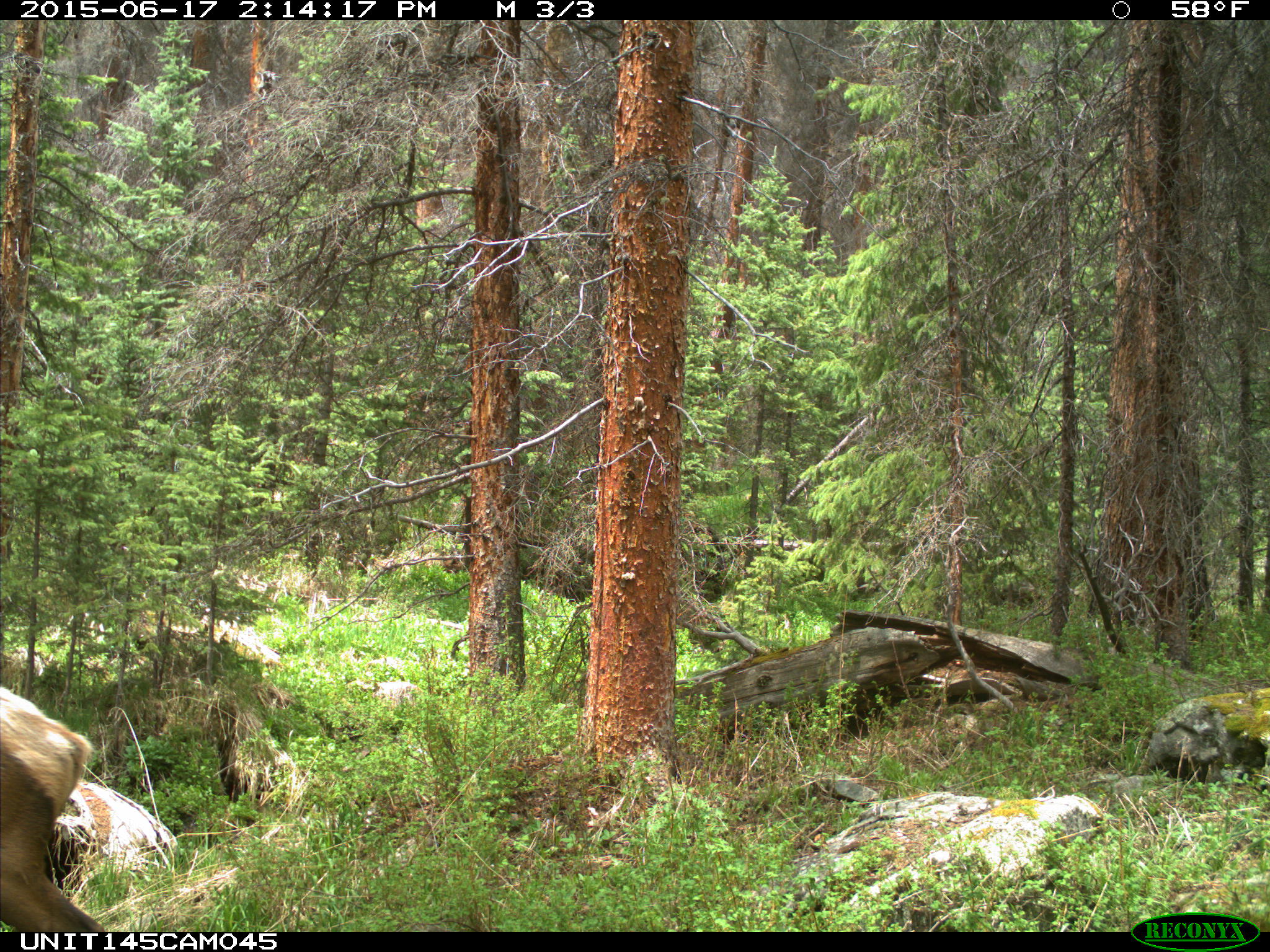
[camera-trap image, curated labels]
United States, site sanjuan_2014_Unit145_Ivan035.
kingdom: Animalia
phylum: Chordata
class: Mammalia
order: Artiodactyla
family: Cervidae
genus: Cervus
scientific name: Cervus elaphus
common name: red deer